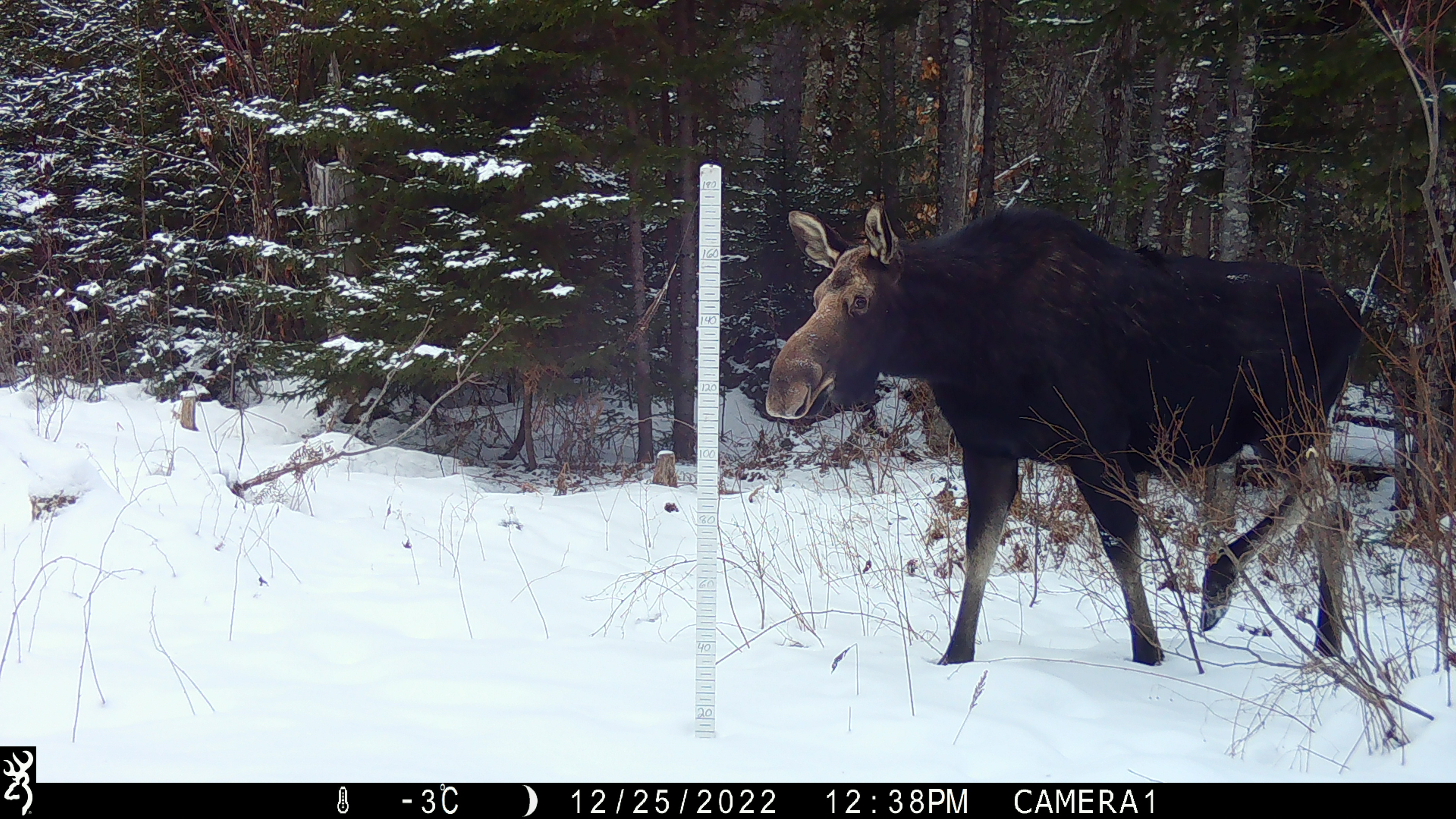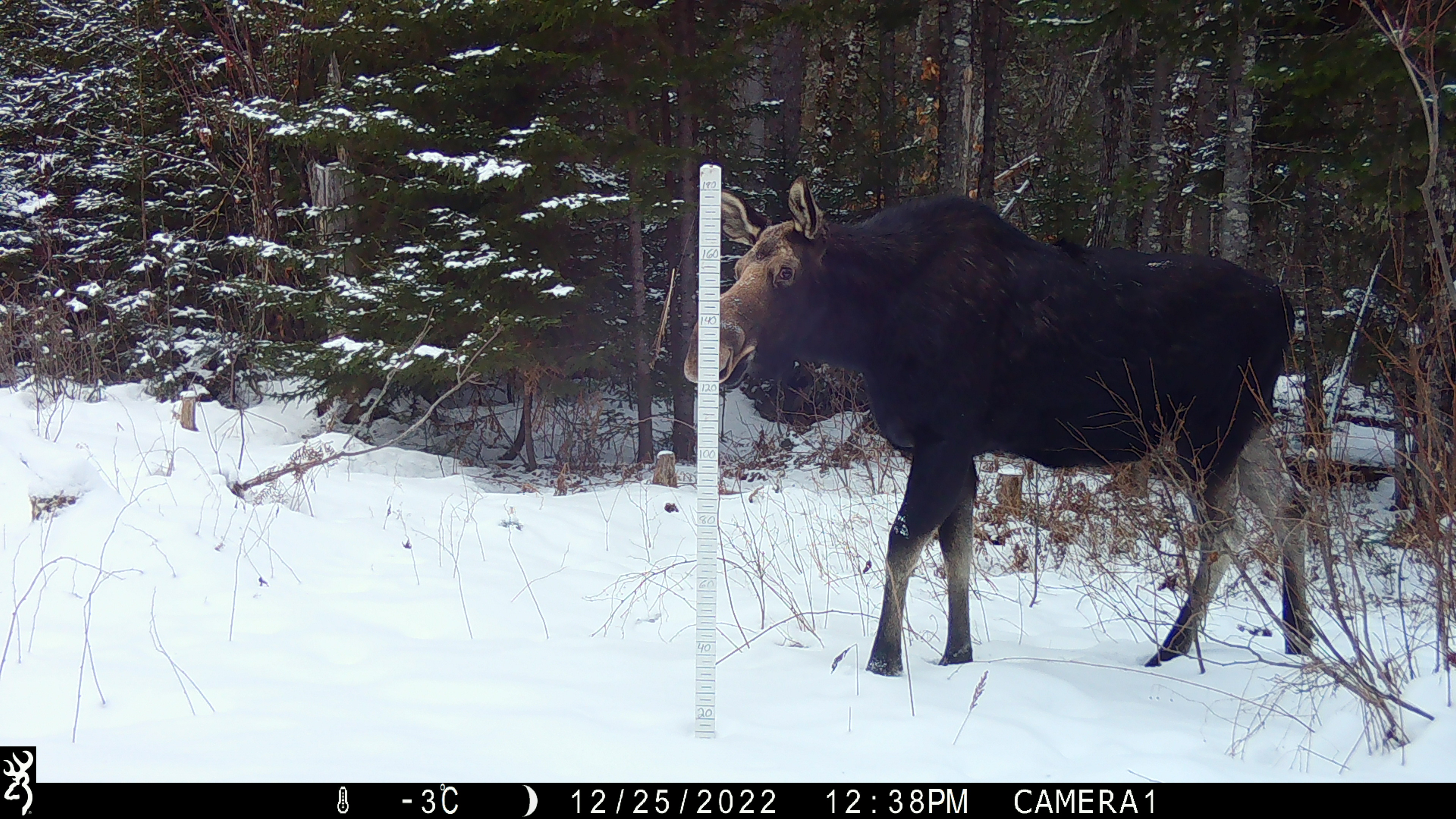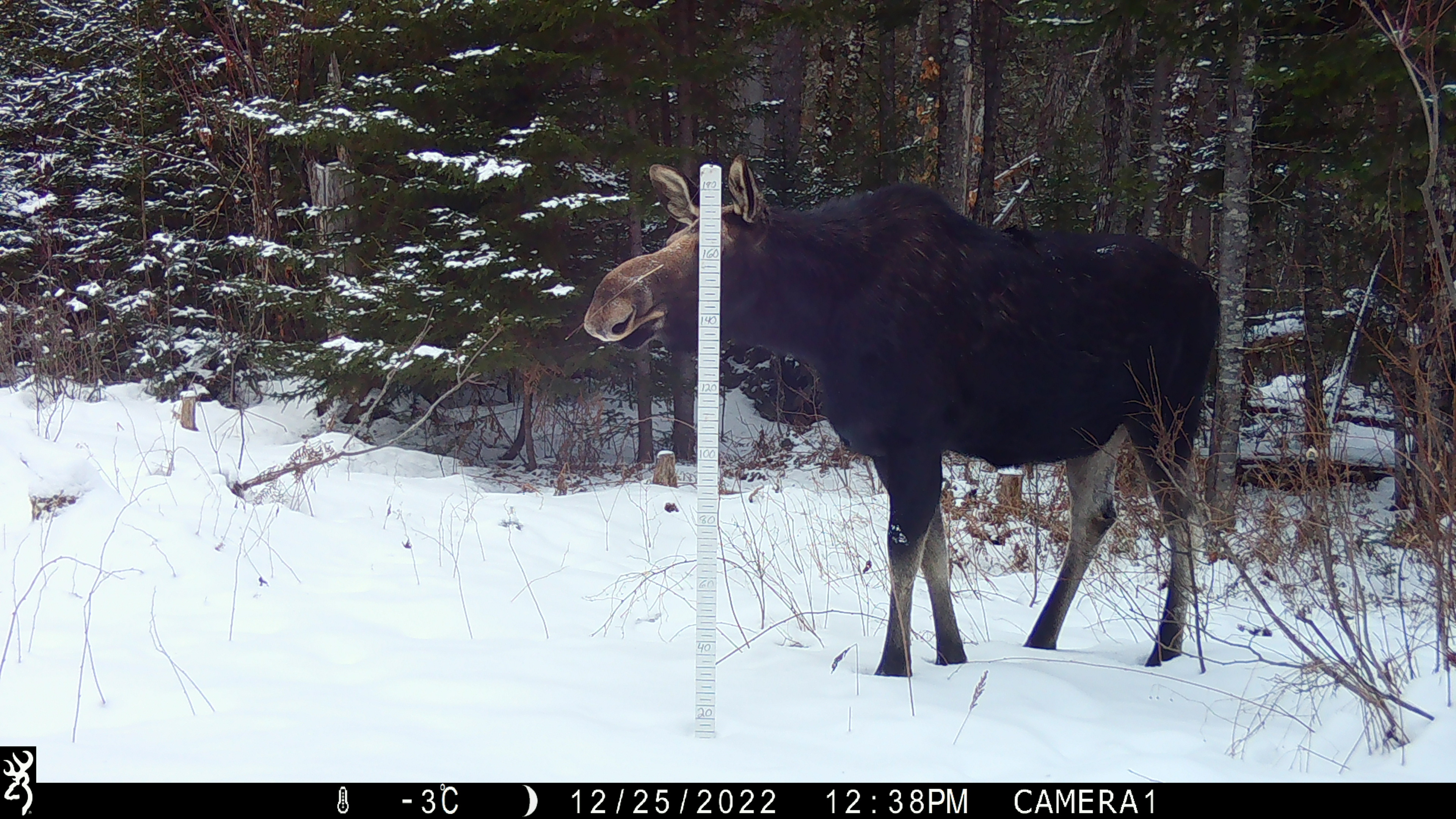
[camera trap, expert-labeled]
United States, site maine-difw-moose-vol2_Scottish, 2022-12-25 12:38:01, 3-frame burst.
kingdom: Animalia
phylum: Chordata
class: Mammalia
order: Artiodactyla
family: Cervidae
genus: Alces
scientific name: Alces alces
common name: moose